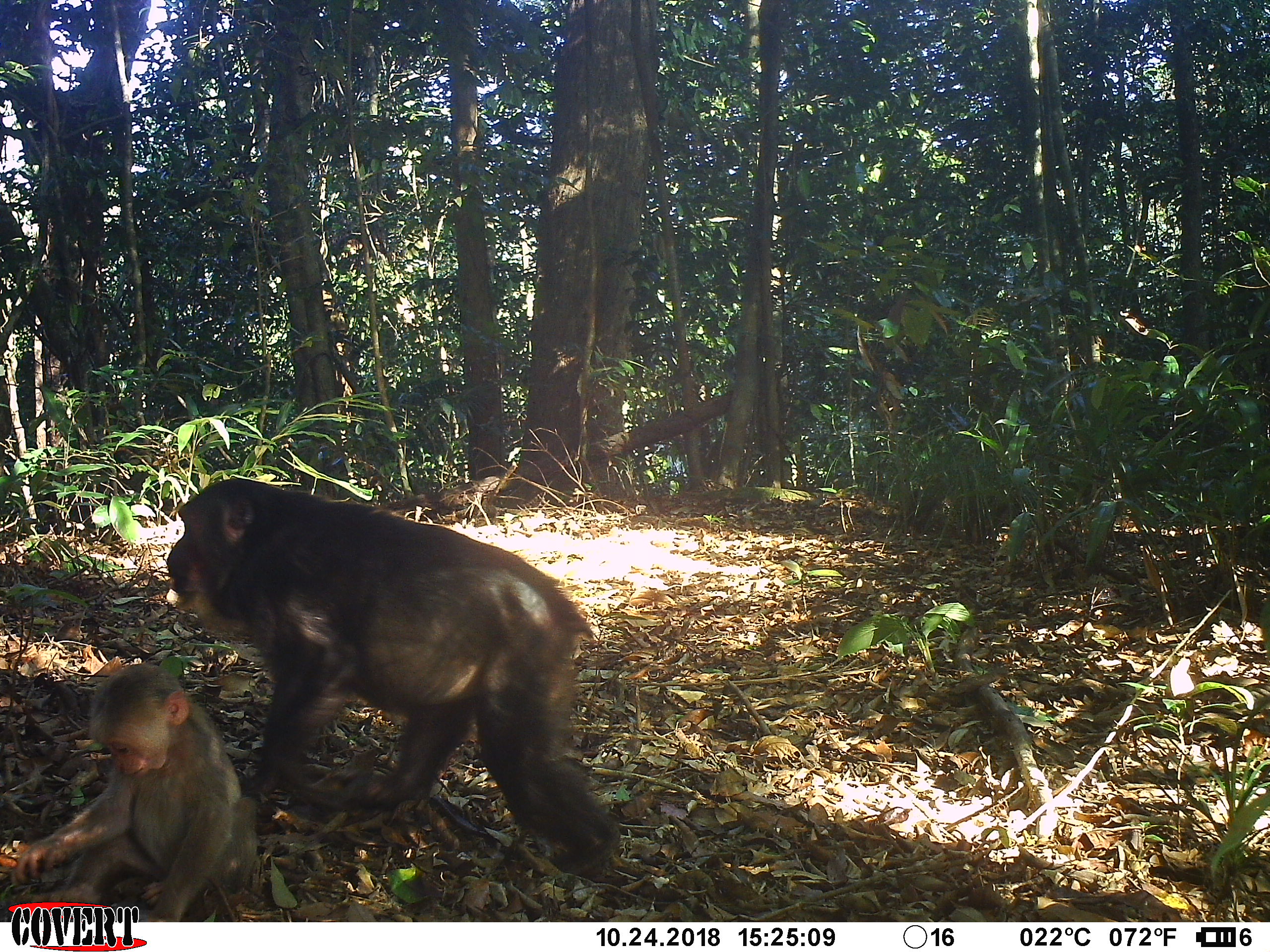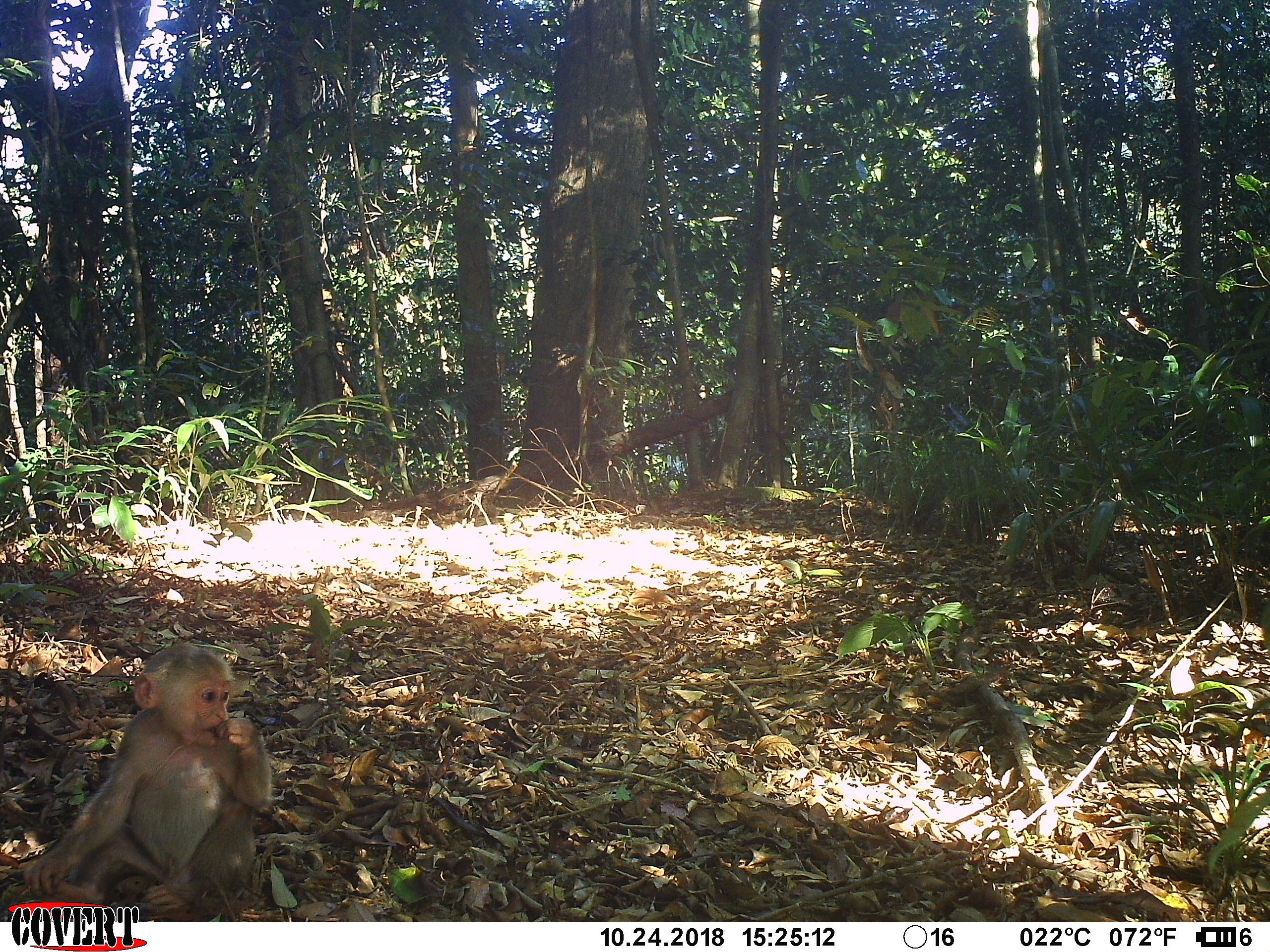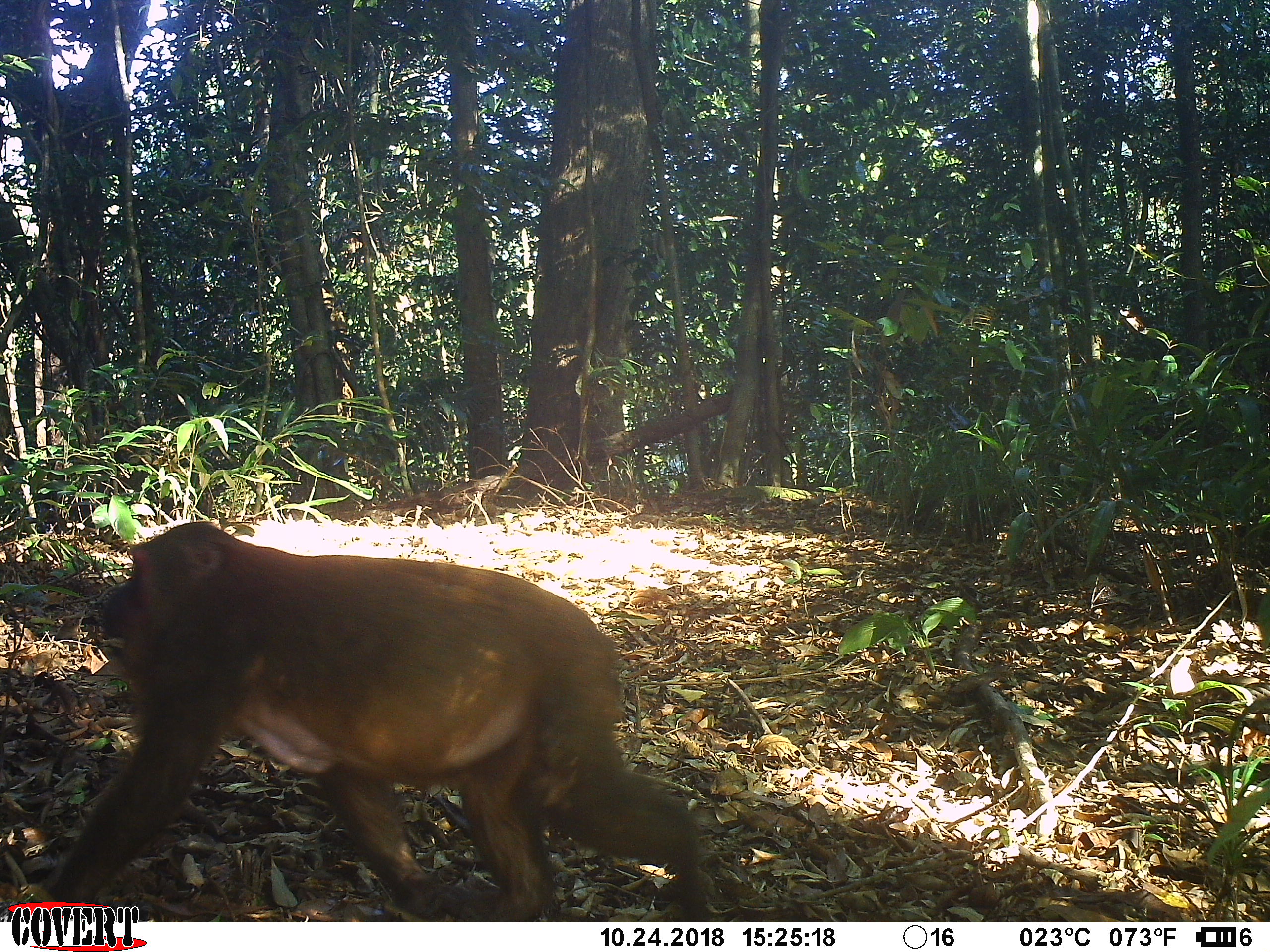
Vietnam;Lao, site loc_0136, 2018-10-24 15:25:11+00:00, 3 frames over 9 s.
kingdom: Animalia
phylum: Chordata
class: Mammalia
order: Primates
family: Cercopithecidae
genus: Macaca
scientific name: Macaca arctoides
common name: stump-tailed macaque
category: stump tailed macaque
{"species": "stump tailed macaque (stump-tailed macaque) (Macaca arctoides)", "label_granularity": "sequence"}